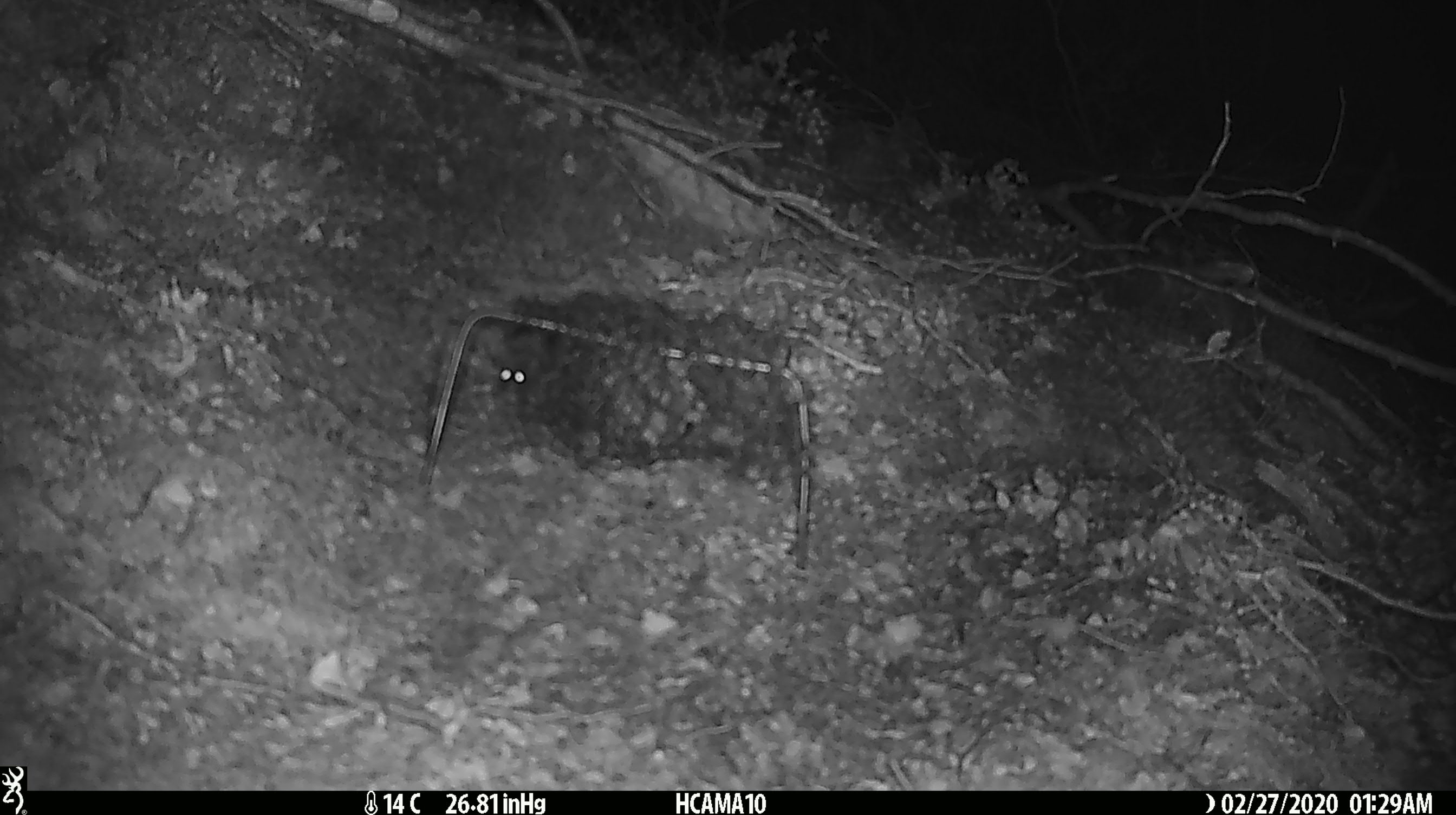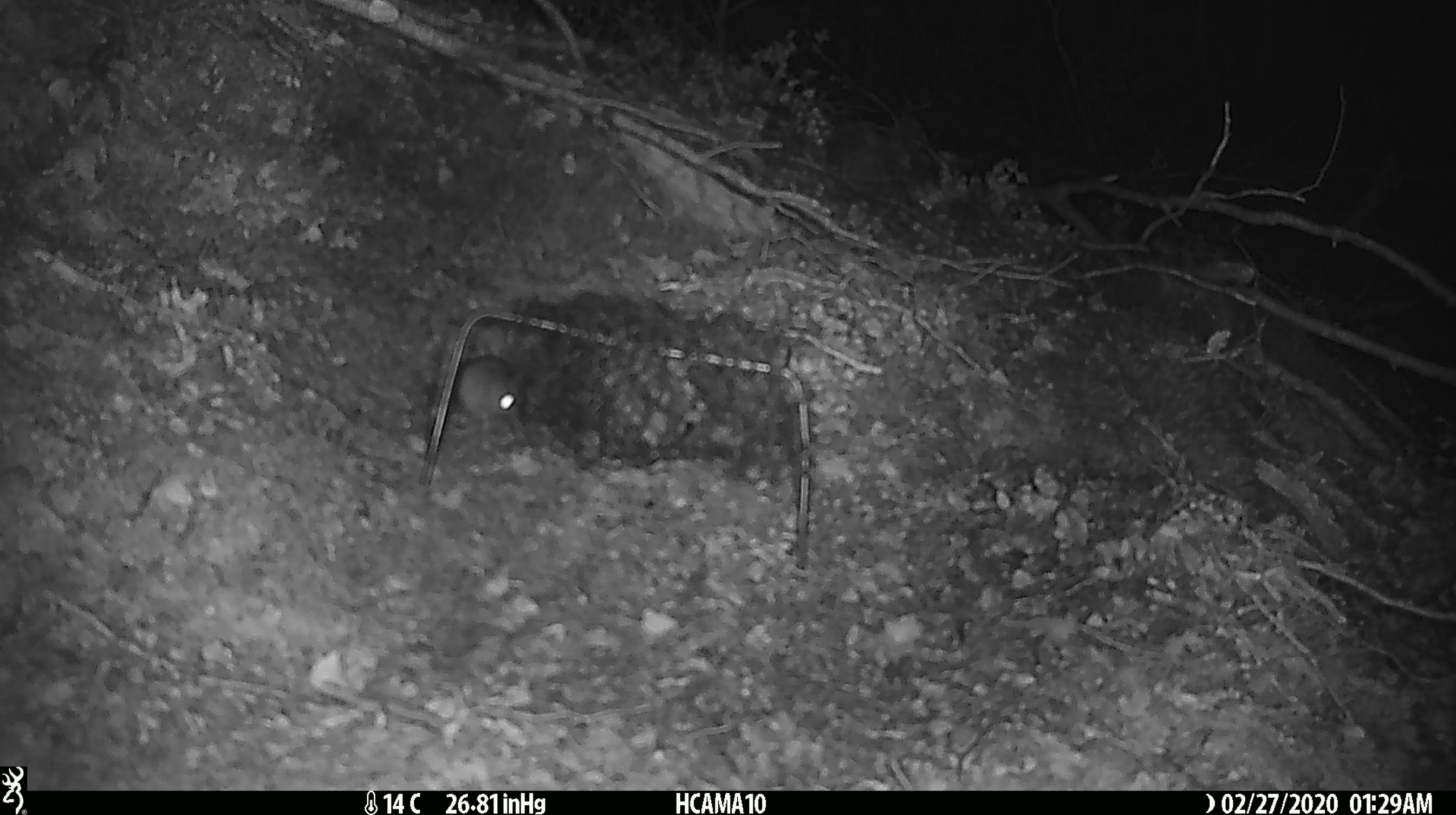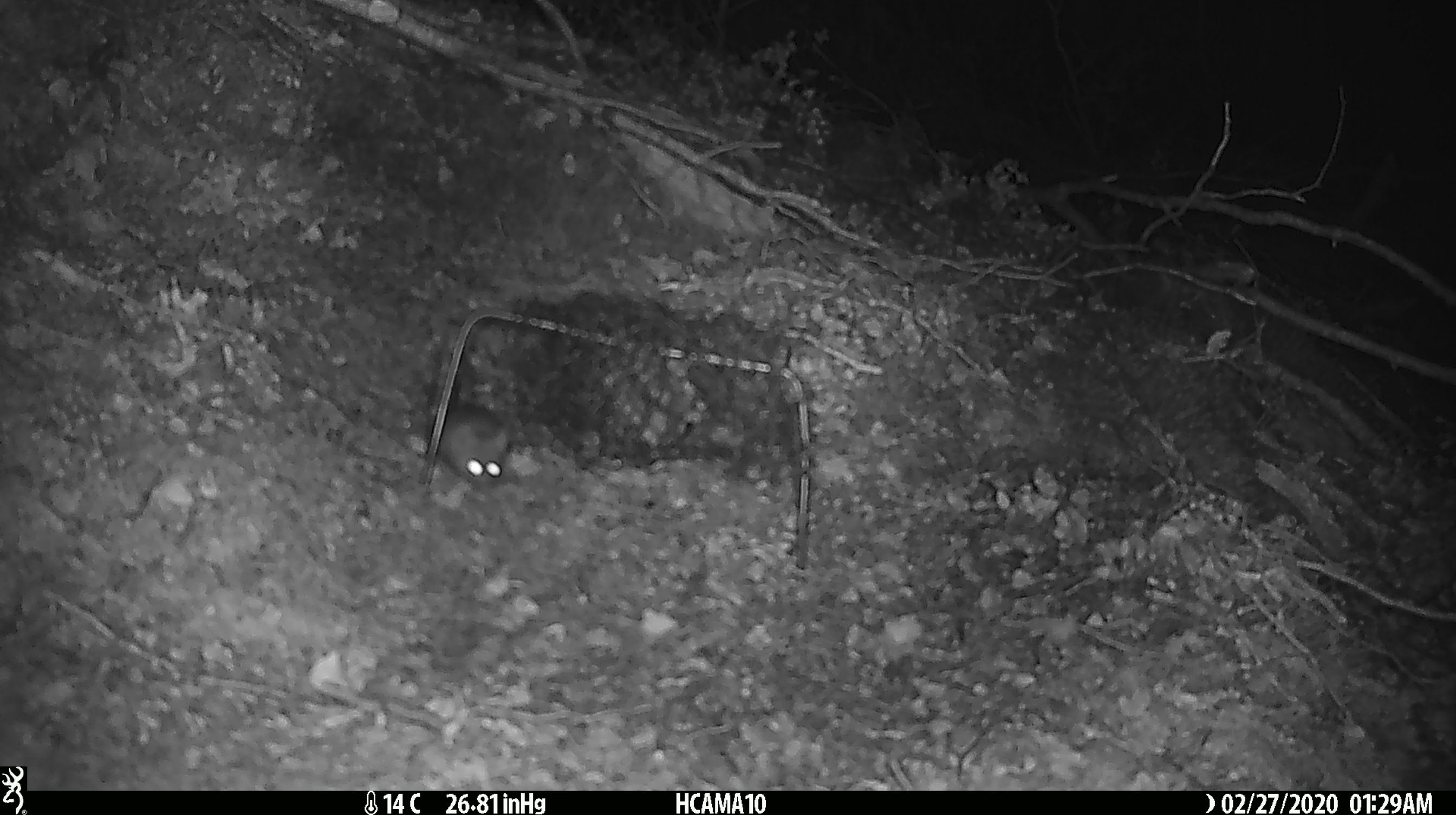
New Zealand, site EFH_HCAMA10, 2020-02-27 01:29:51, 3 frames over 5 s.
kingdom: Animalia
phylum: Chordata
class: Mammalia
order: Rodentia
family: Muridae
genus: Mus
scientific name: Mus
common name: mouse